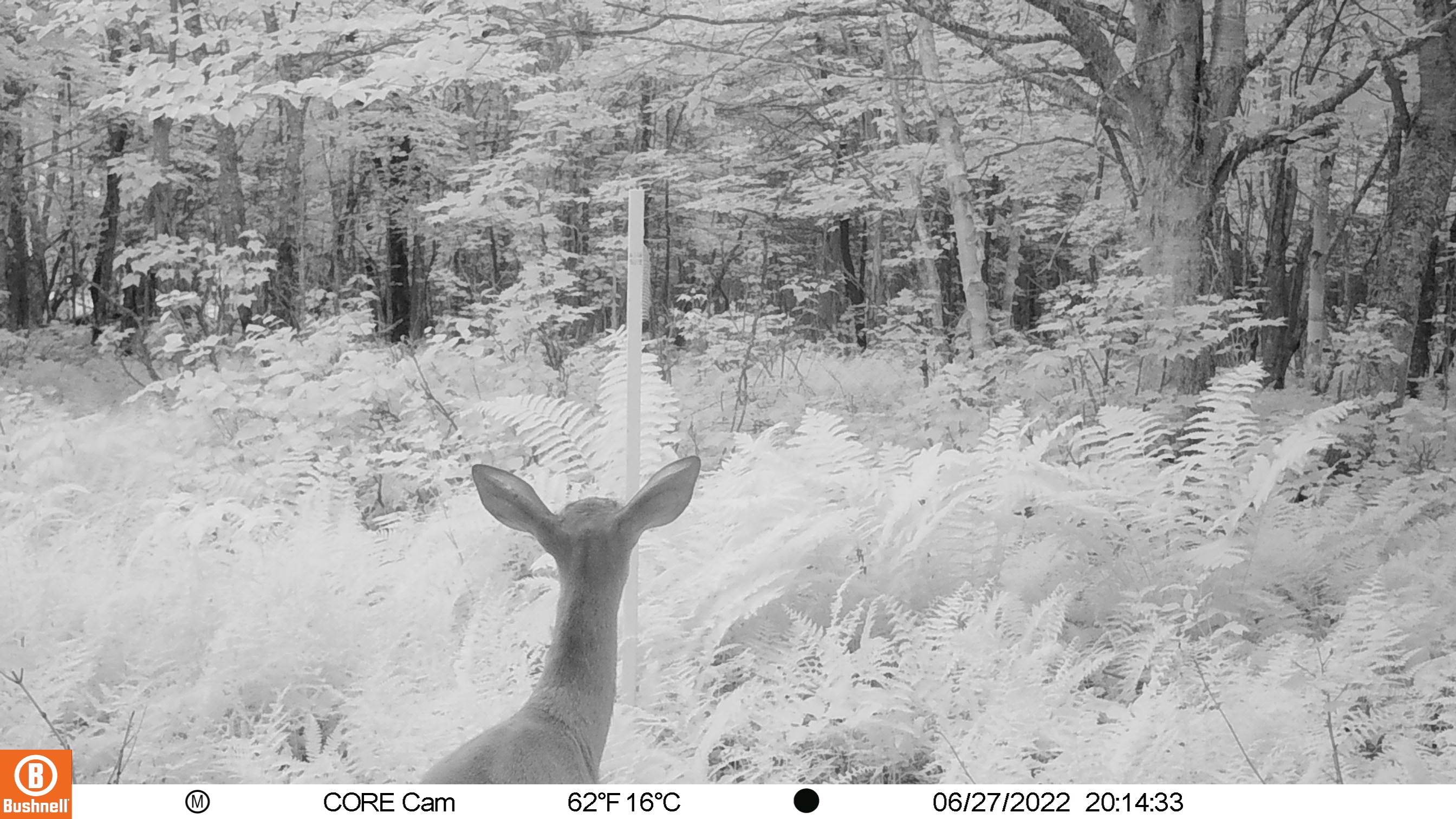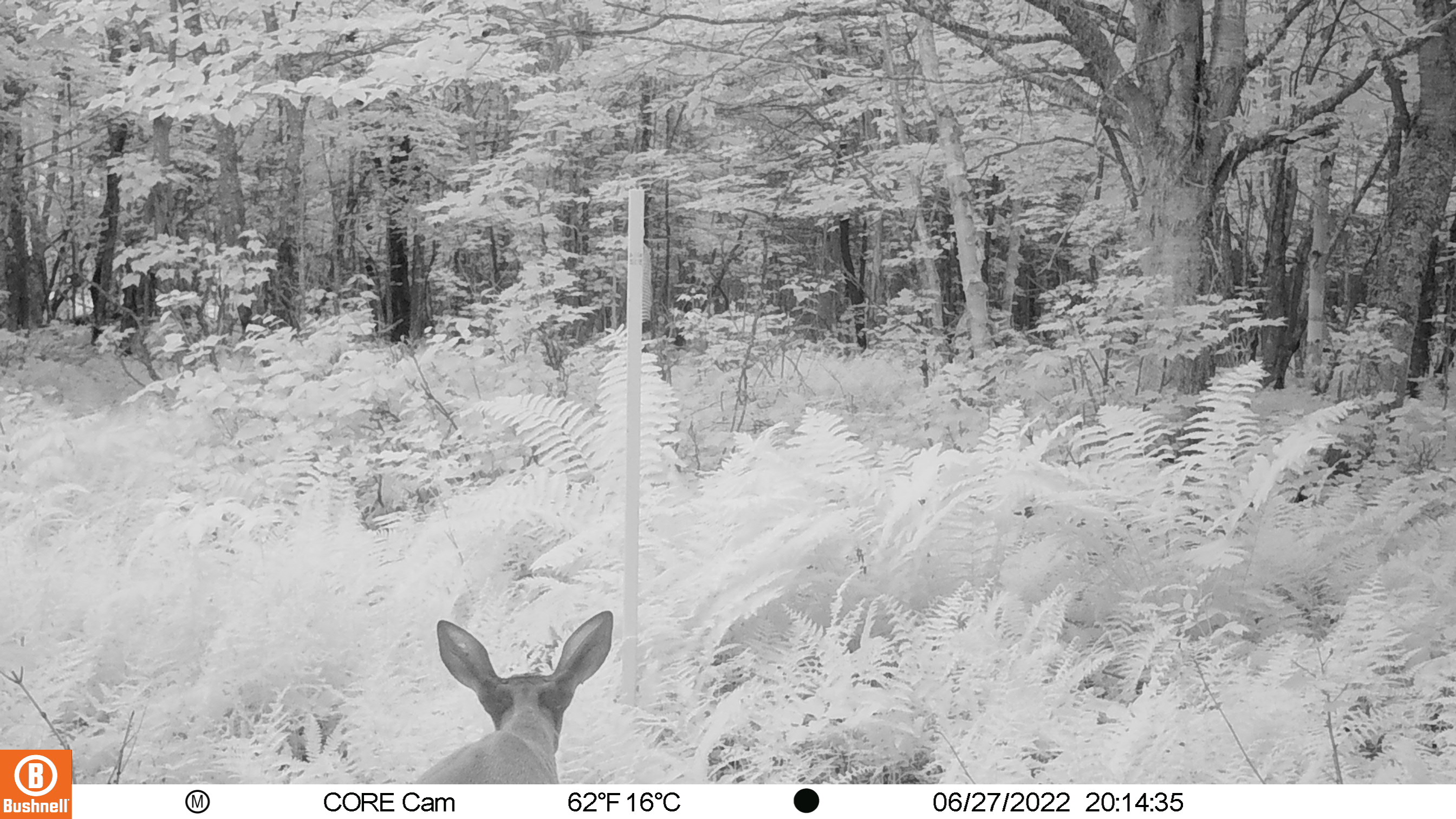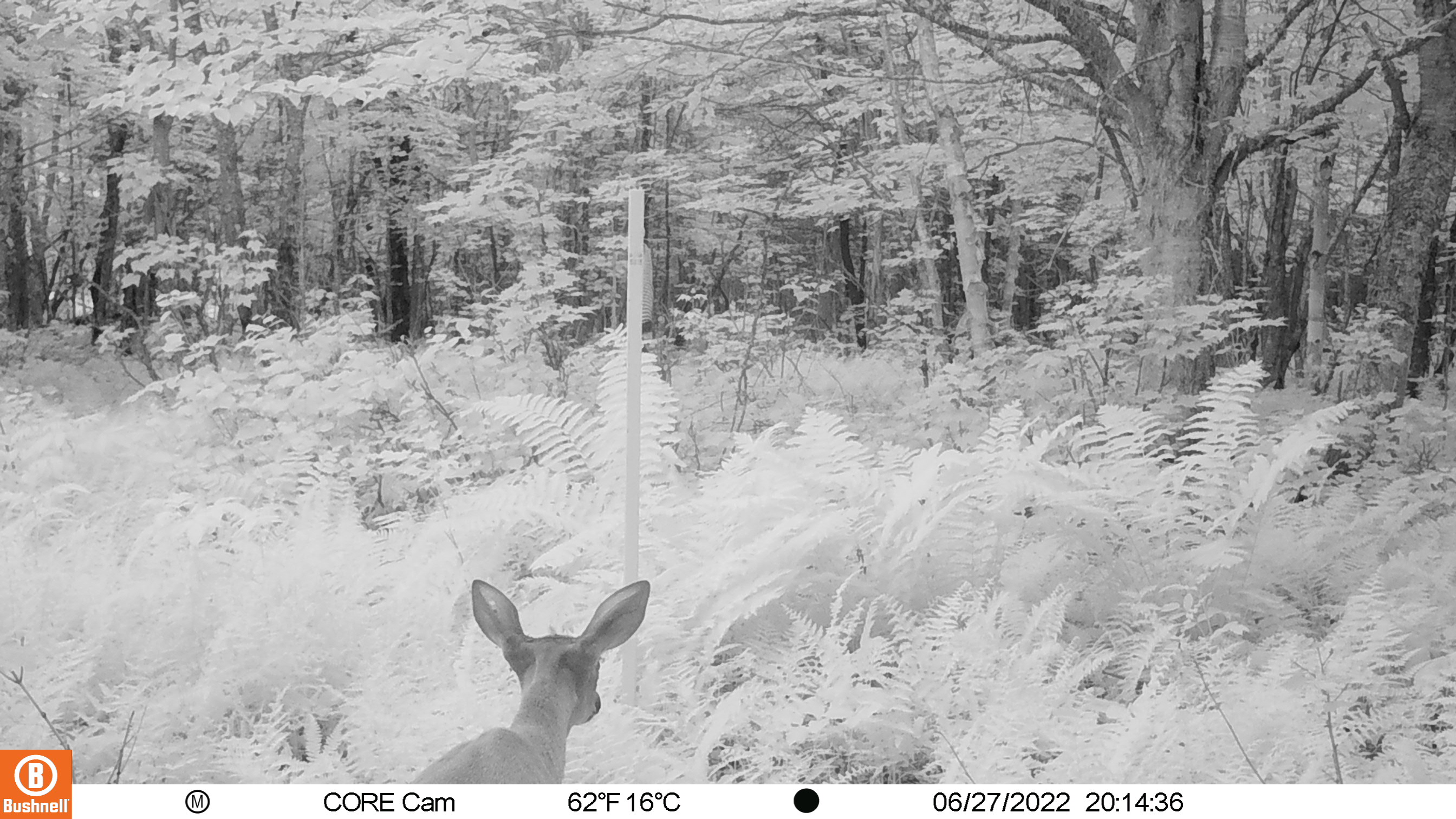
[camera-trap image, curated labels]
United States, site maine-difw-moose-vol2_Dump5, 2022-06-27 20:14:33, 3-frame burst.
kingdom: Animalia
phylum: Chordata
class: Mammalia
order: Artiodactyla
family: Cervidae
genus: Odocoileus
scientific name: Odocoileus virginianus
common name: white-tailed deer